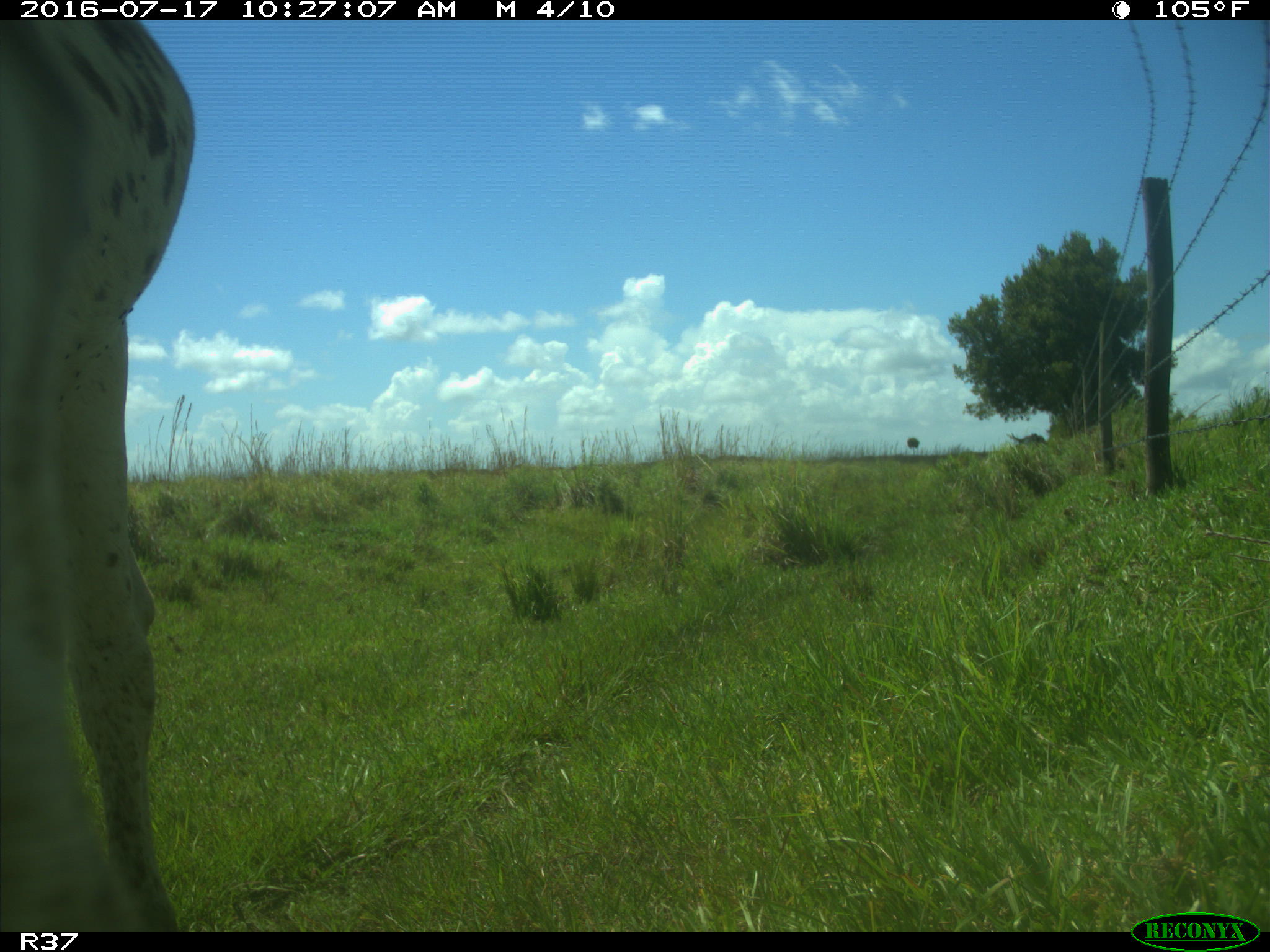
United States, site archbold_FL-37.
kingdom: Animalia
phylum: Chordata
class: Mammalia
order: Artiodactyla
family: Bovidae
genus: Bos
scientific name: Bos taurus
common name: domestic cow